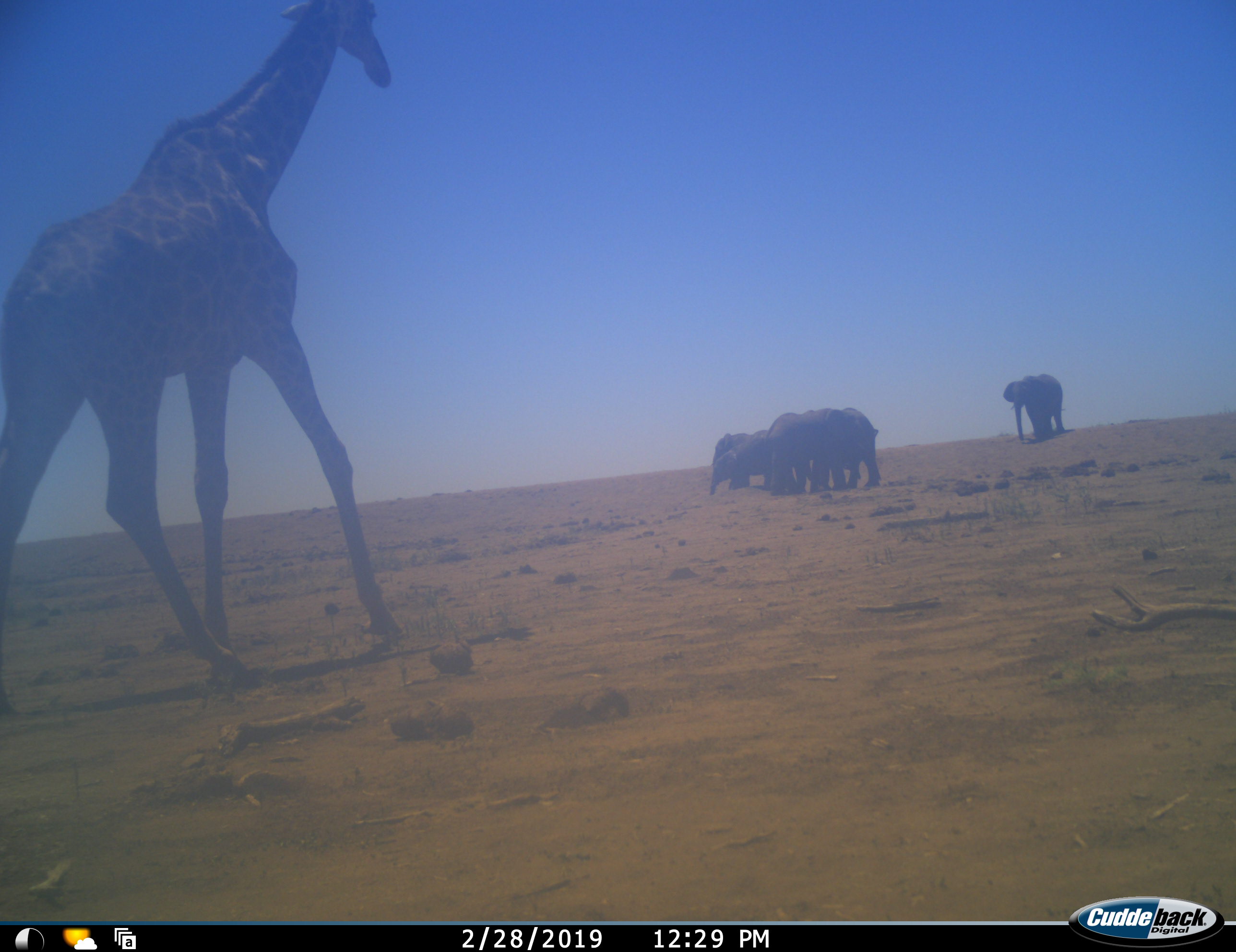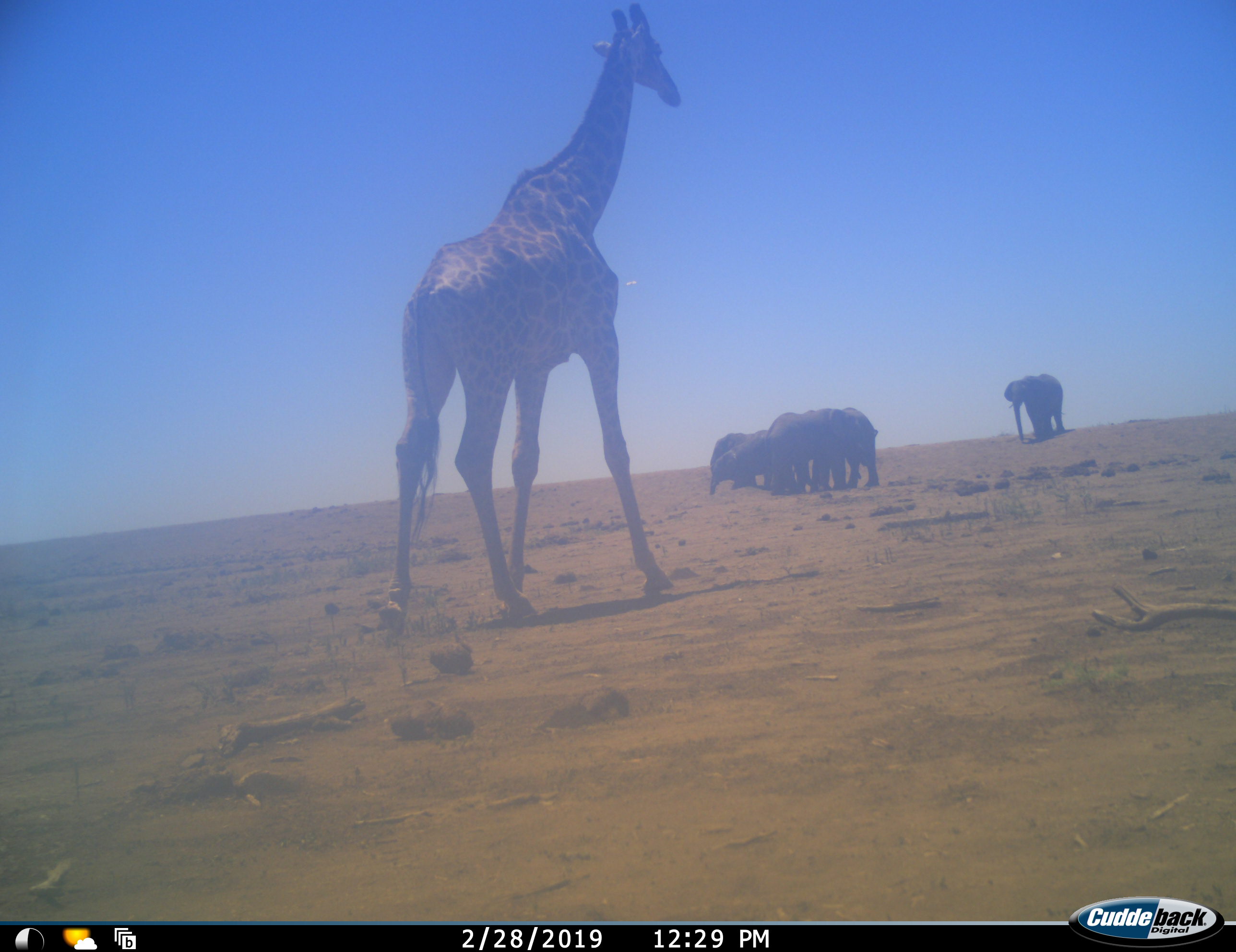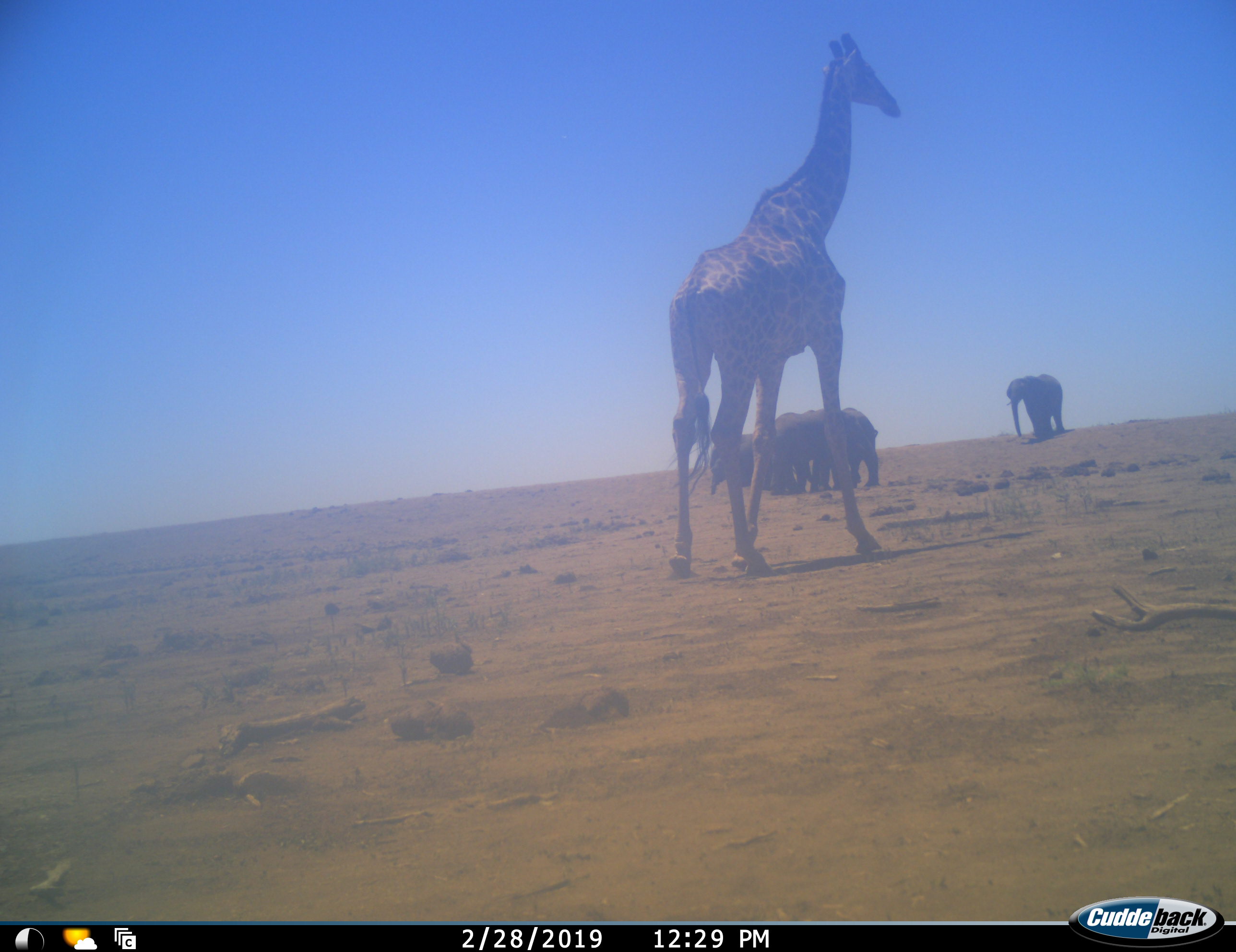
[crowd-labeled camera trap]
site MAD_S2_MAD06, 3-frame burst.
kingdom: Animalia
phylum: Chordata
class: Mammalia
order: Proboscidea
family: Elephantidae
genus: Loxodonta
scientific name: Loxodonta africana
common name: african bush elephant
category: elephant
Elephant (african bush elephant) (Loxodonta africana), count 5. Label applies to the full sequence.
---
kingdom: Animalia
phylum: Chordata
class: Mammalia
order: Artiodactyla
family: Giraffidae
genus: Giraffa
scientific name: Giraffa camelopardalis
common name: giraffe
Giraffe (Giraffa camelopardalis), count 1. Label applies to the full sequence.